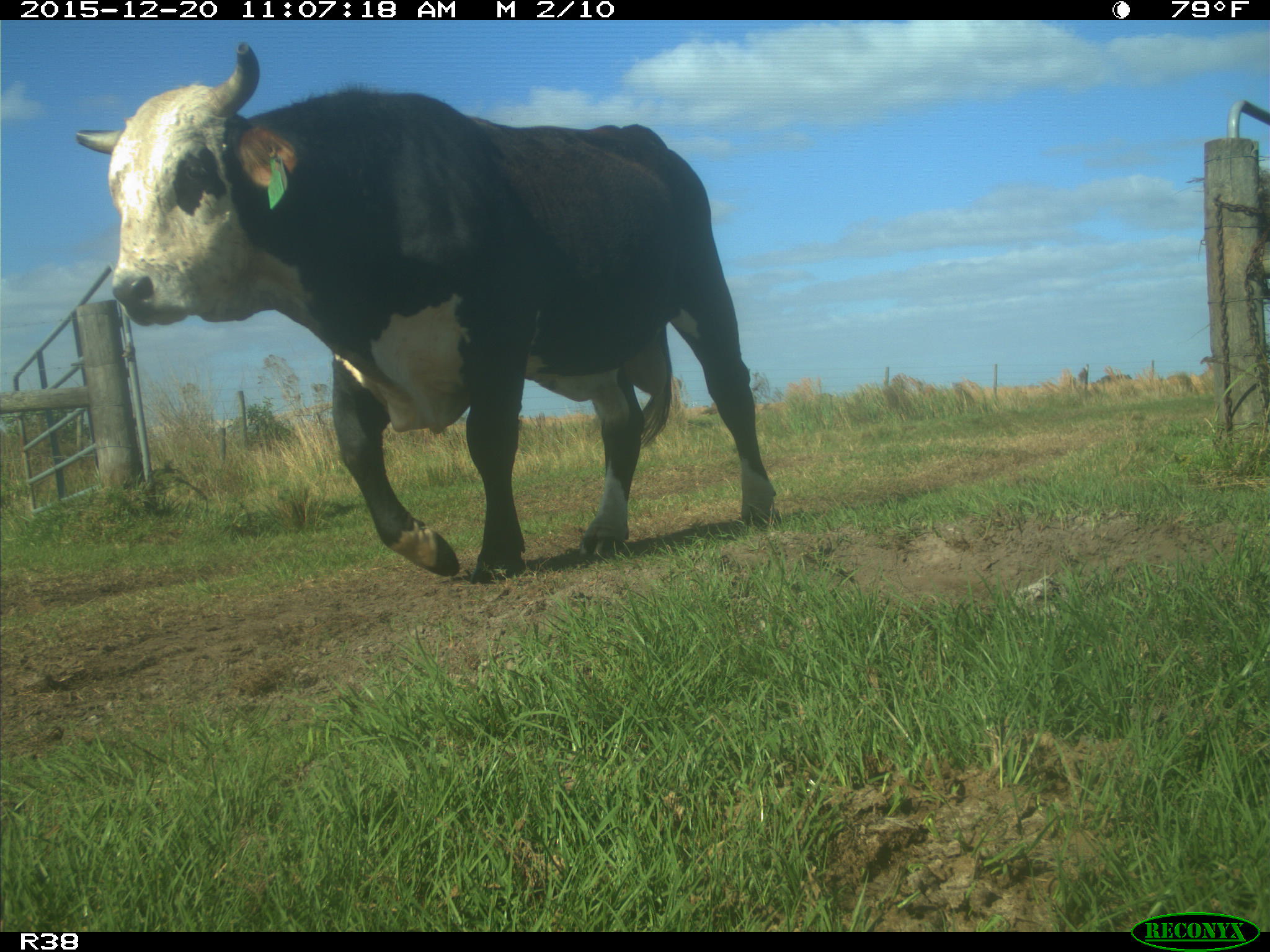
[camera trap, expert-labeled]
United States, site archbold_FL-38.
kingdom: Animalia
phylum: Chordata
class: Mammalia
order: Artiodactyla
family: Bovidae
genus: Bos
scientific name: Bos taurus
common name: domestic cow